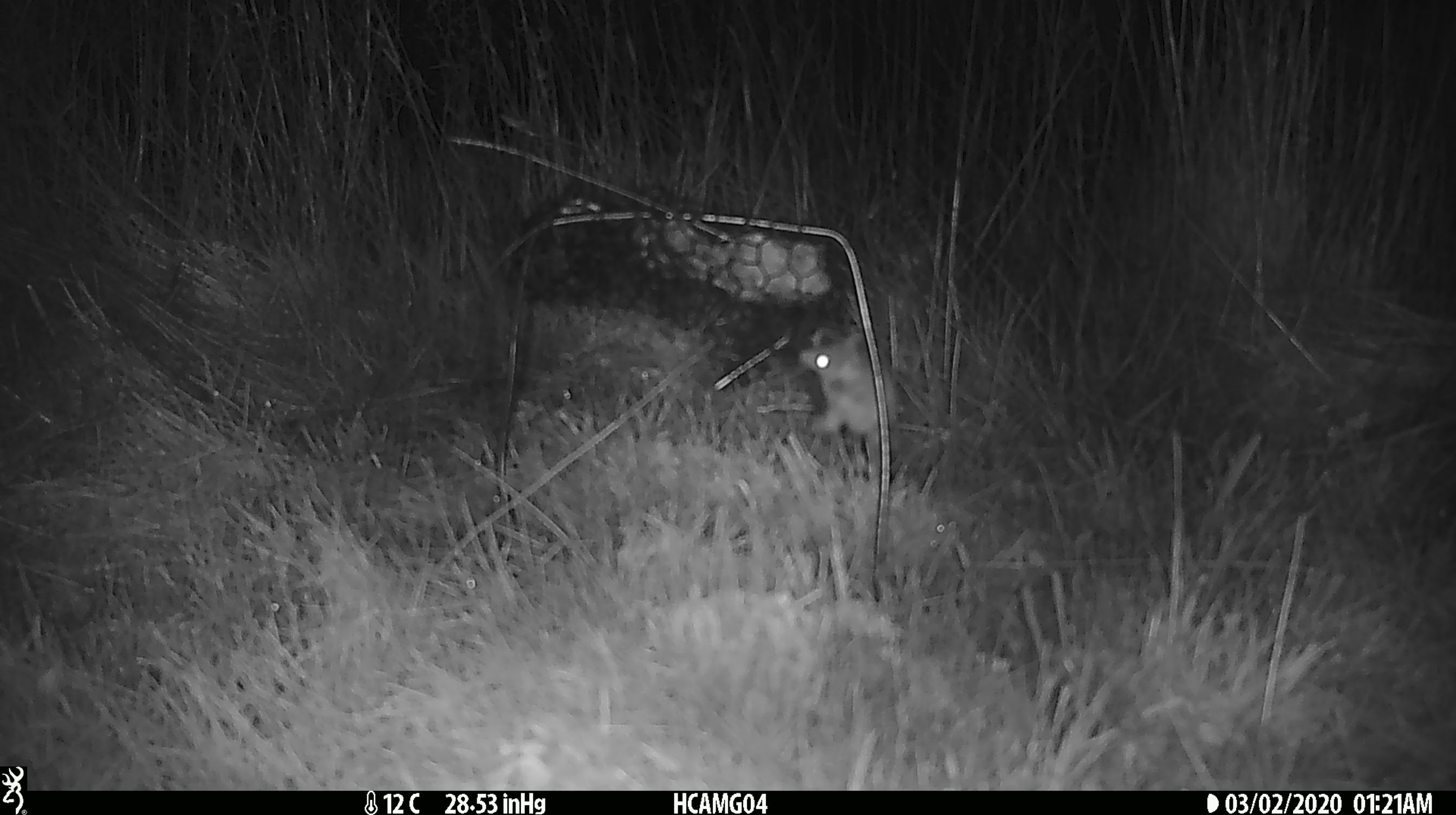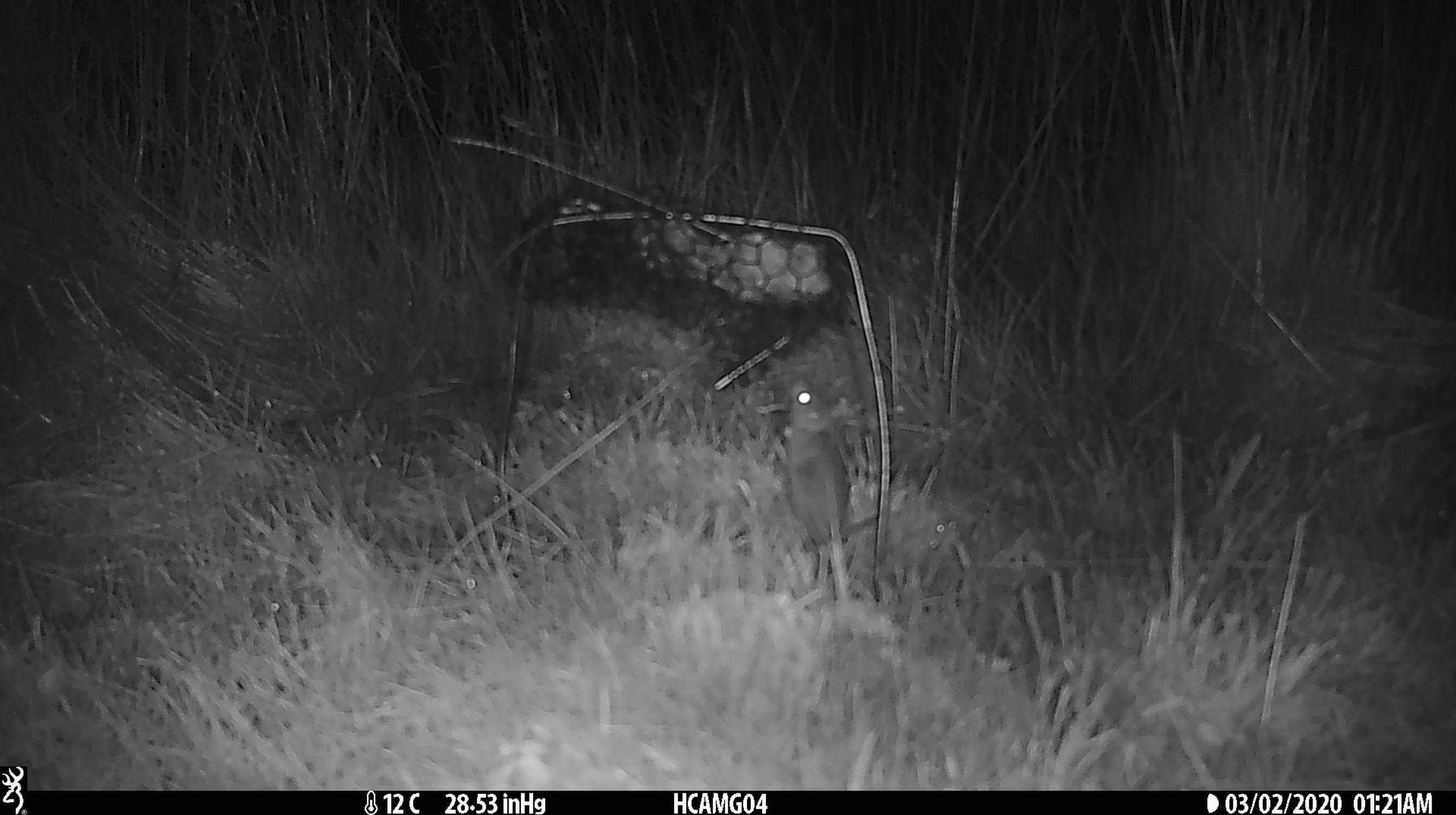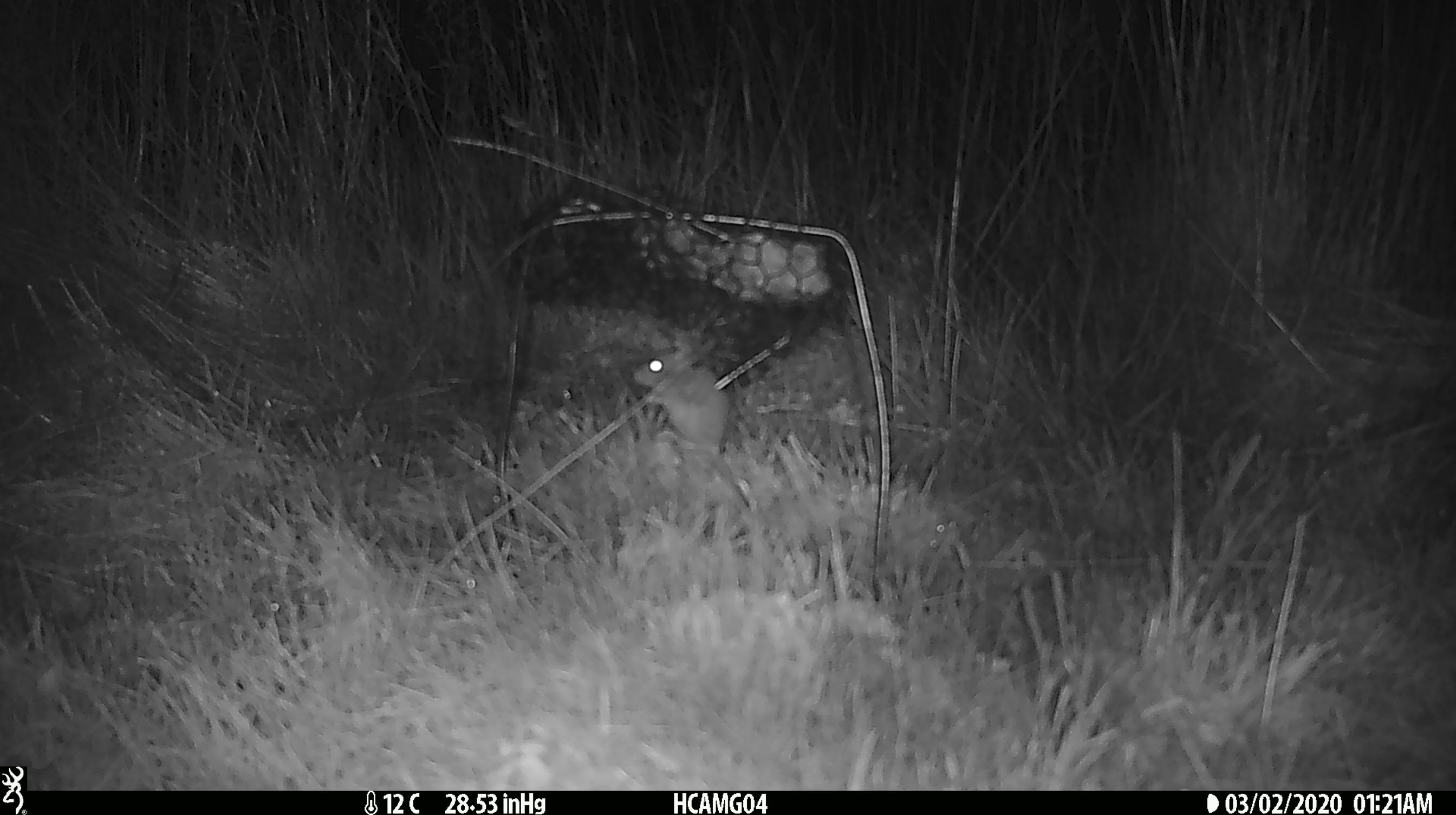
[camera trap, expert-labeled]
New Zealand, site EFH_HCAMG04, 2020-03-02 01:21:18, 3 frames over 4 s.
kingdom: Animalia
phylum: Chordata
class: Mammalia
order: Rodentia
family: Muridae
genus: Mus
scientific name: Mus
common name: mouse